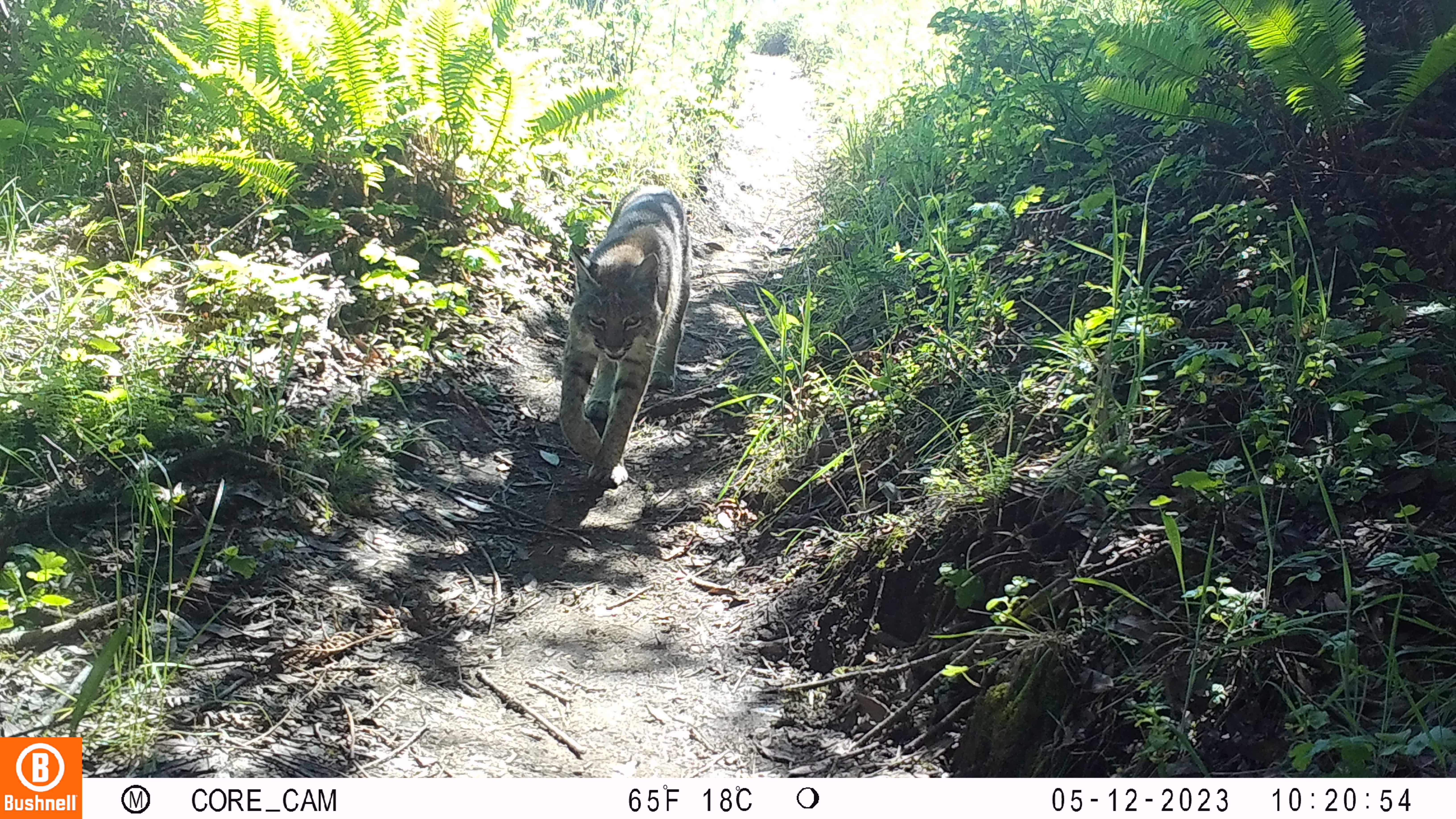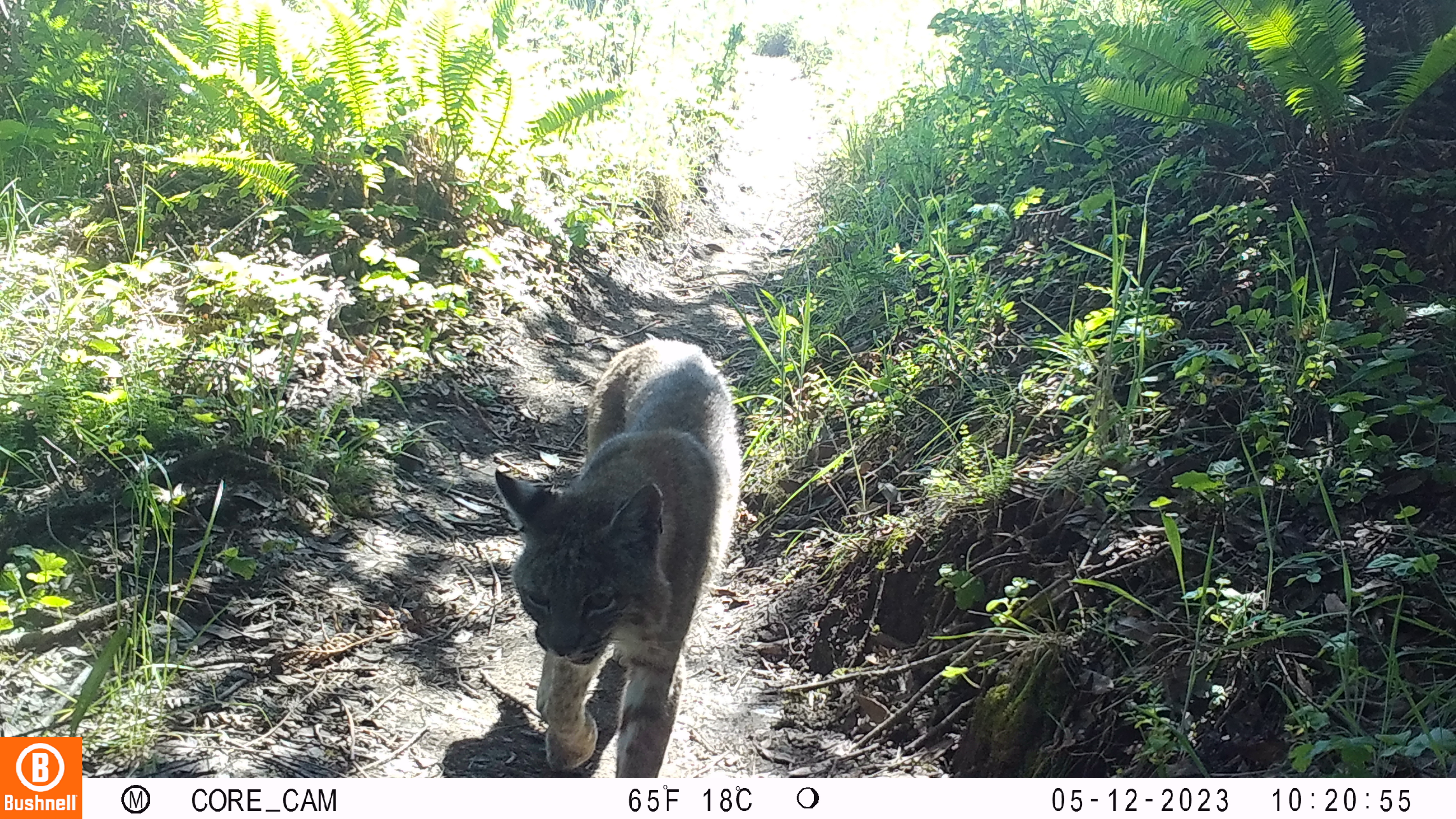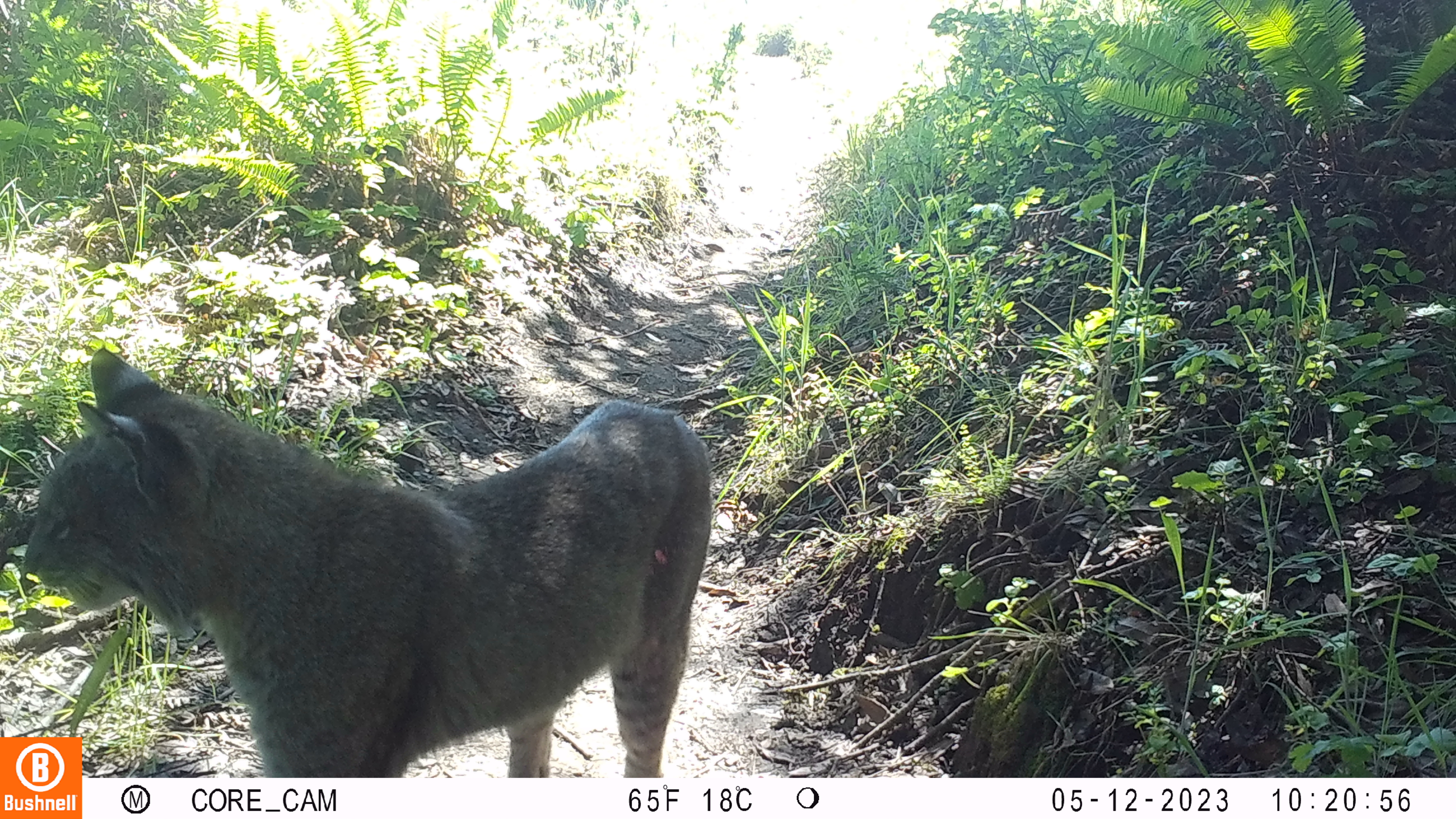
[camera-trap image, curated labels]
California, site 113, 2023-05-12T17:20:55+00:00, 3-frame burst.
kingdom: Animalia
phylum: Chordata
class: Mammalia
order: Carnivora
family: Felidae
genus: Lynx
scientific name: Lynx rufus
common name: bobcat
Bobcat (Lynx rufus).